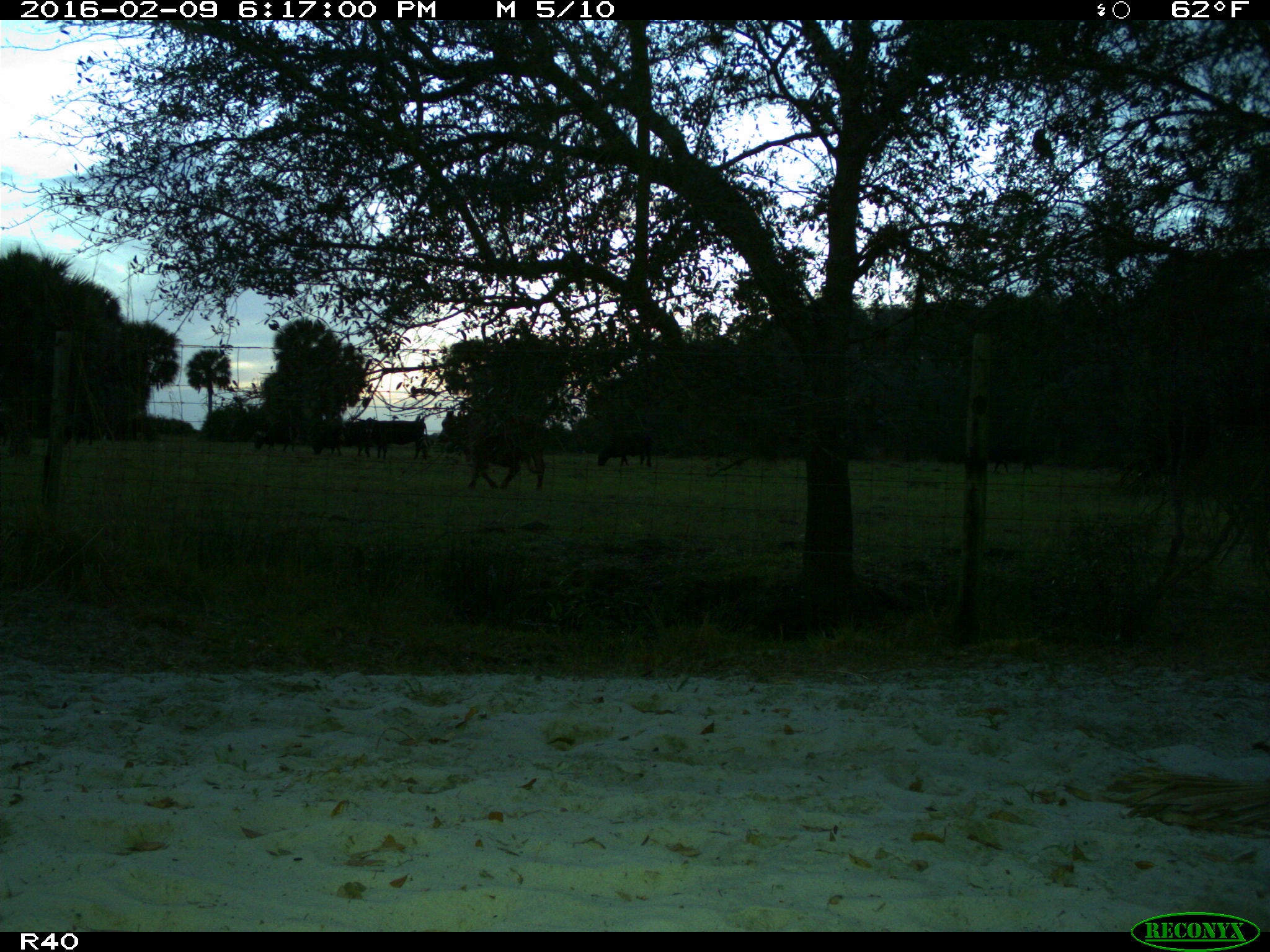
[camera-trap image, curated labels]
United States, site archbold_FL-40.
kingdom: Animalia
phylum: Chordata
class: Mammalia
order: Artiodactyla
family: Bovidae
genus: Bos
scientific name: Bos taurus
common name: domestic cow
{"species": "Bos taurus (domestic cow)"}